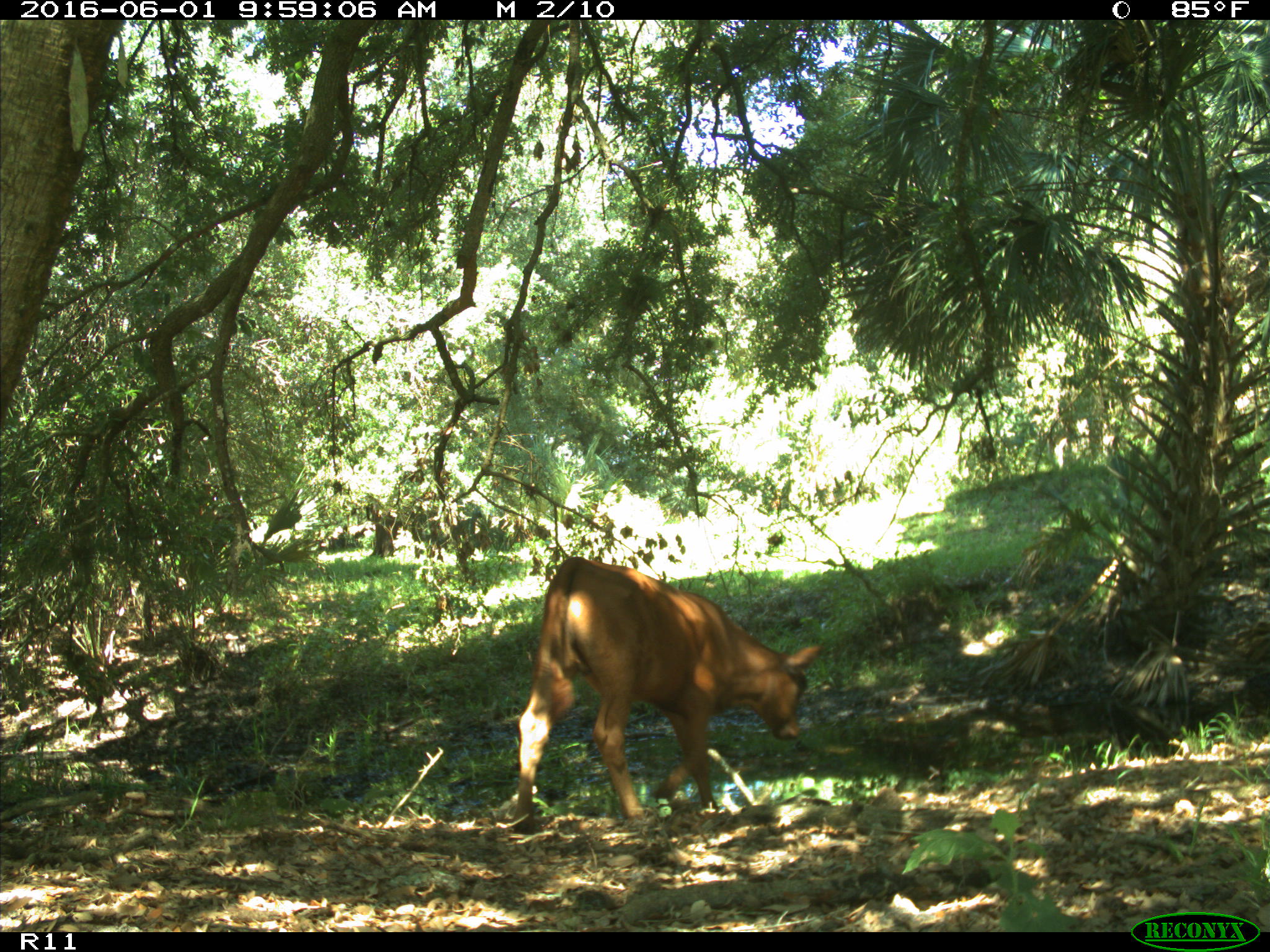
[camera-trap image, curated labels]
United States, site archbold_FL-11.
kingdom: Animalia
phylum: Chordata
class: Mammalia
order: Artiodactyla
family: Bovidae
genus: Bos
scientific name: Bos taurus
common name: domestic cow